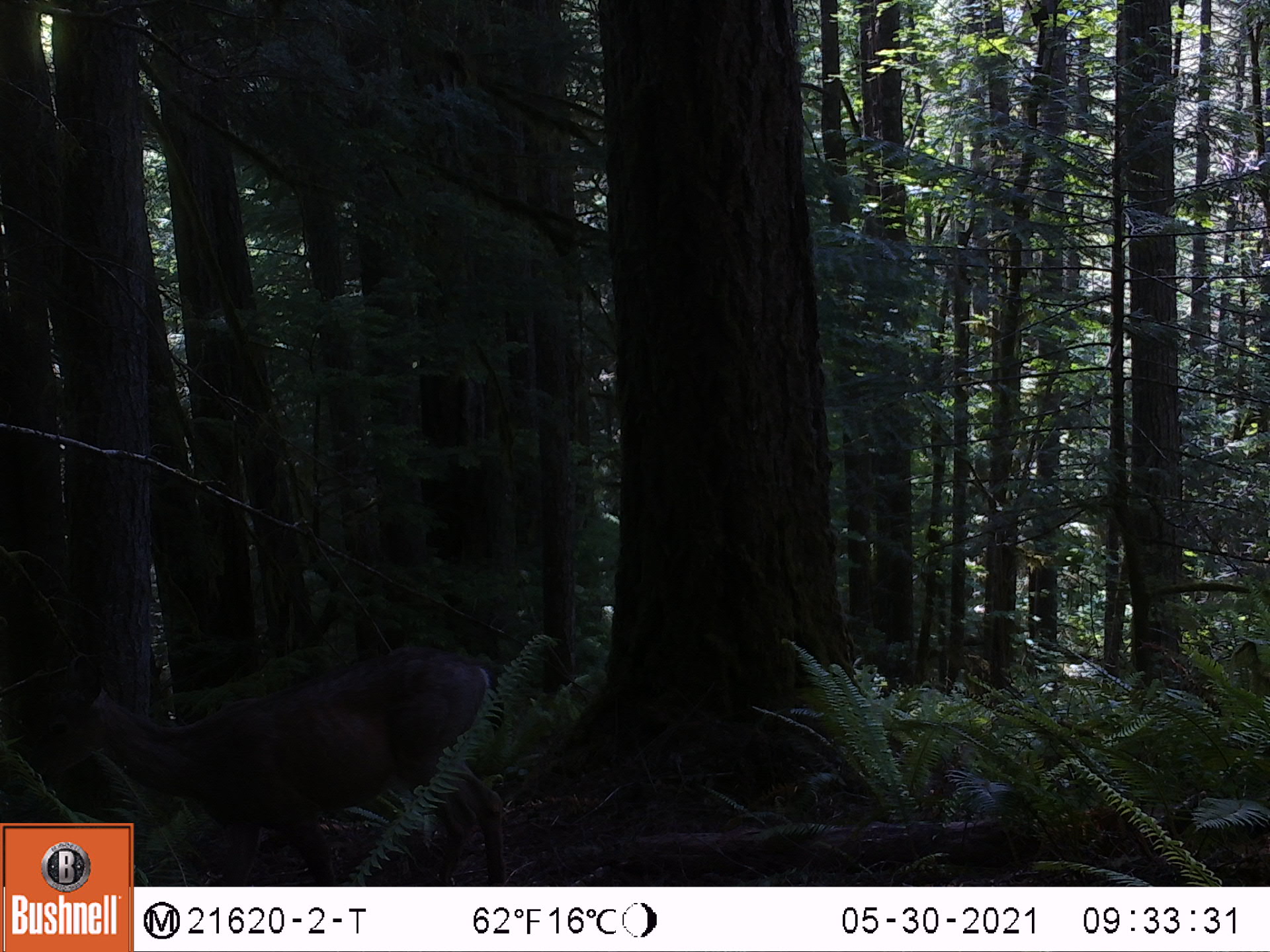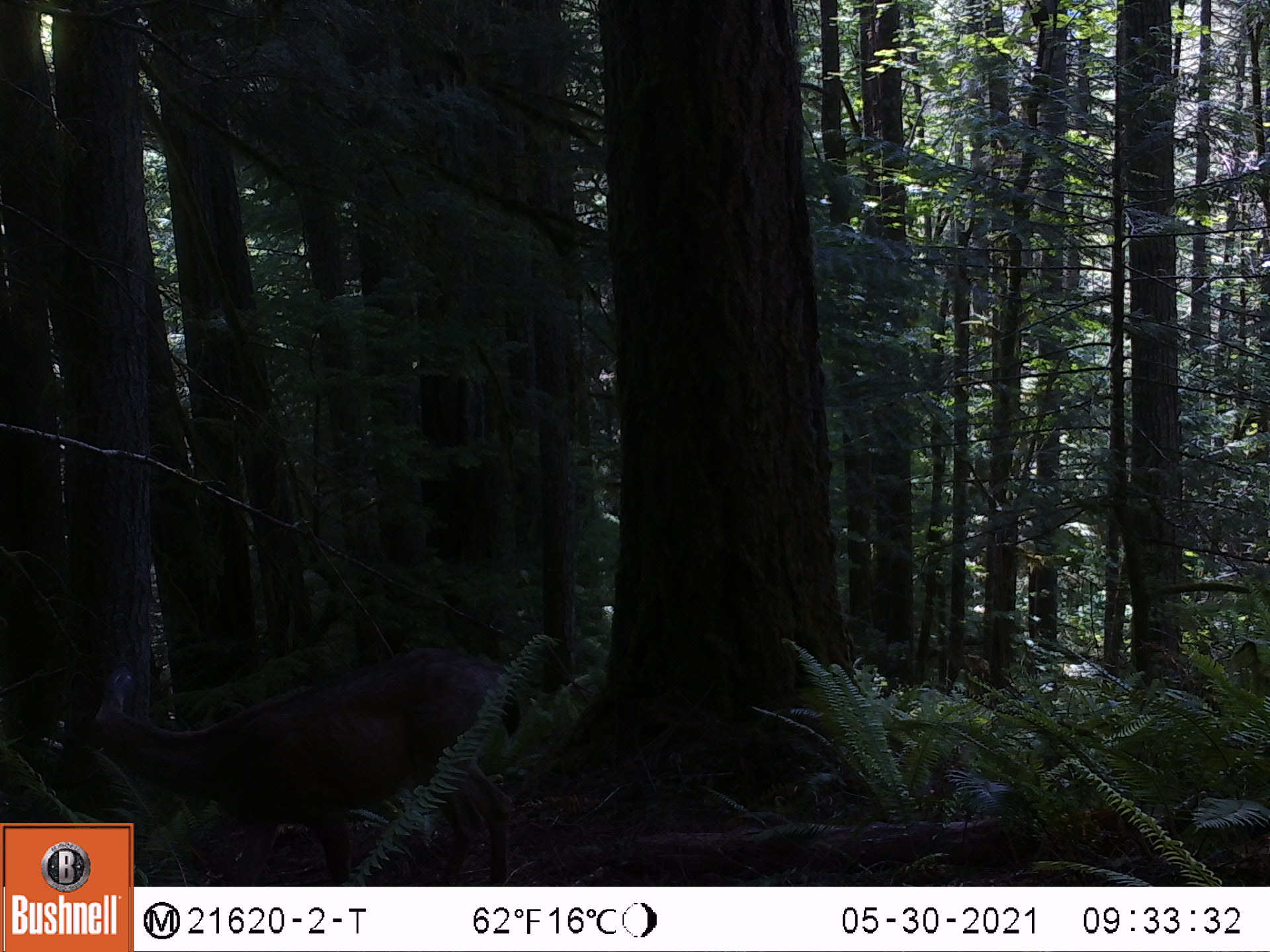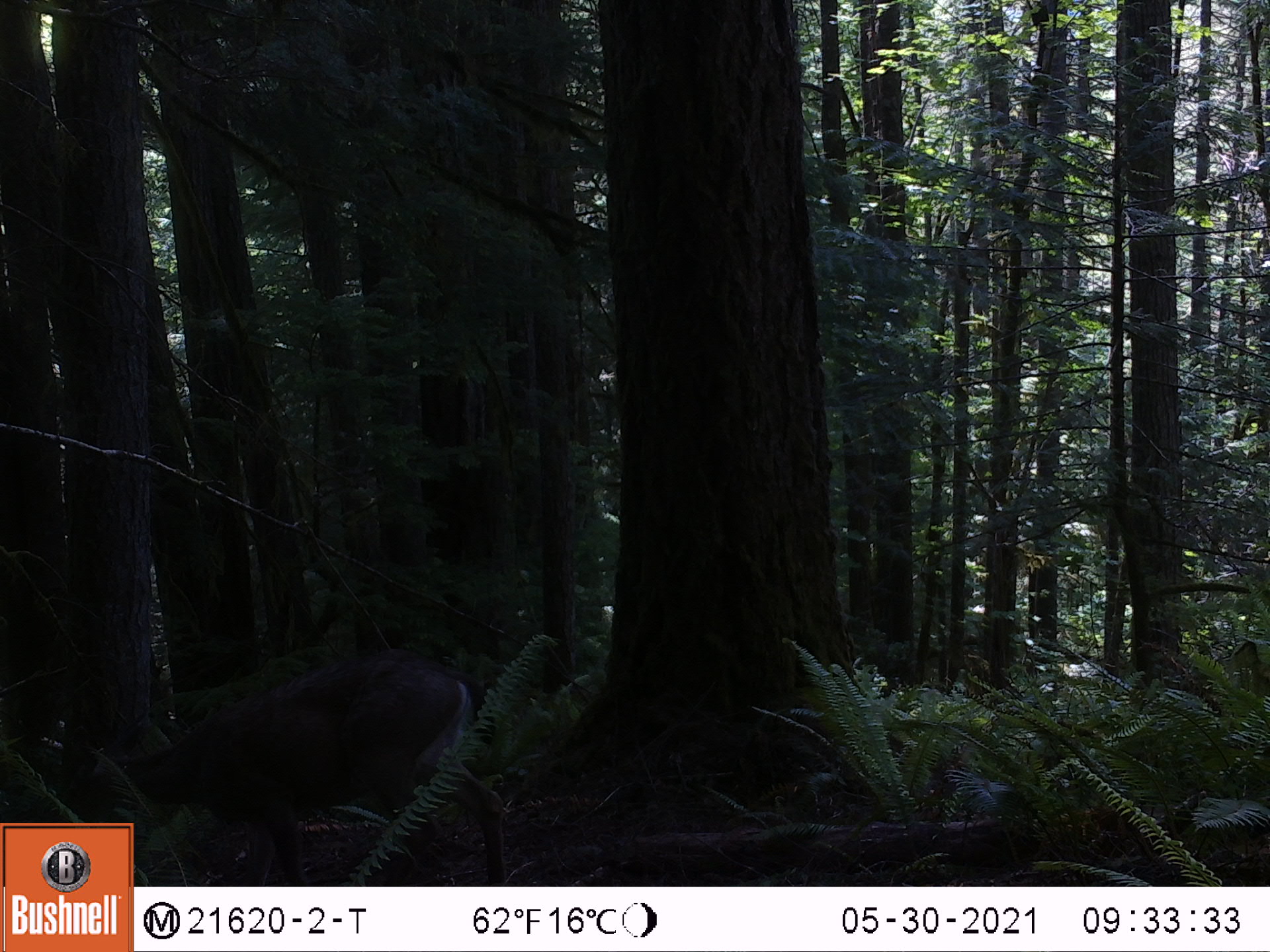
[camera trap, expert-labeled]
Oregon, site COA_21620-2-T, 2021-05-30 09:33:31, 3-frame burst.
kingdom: Animalia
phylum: Chordata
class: Mammalia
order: Artiodactyla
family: Cervidae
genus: Odocoileus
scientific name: Odocoileus hemionus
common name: black-tailed deer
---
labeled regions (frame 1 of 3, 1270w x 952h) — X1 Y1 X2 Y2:
black-tailed deer: 19 608 525 822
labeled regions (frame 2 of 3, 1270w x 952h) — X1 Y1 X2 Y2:
black-tailed deer: 47 617 533 822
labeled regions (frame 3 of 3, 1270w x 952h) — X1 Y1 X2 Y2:
black-tailed deer: 134 650 518 885